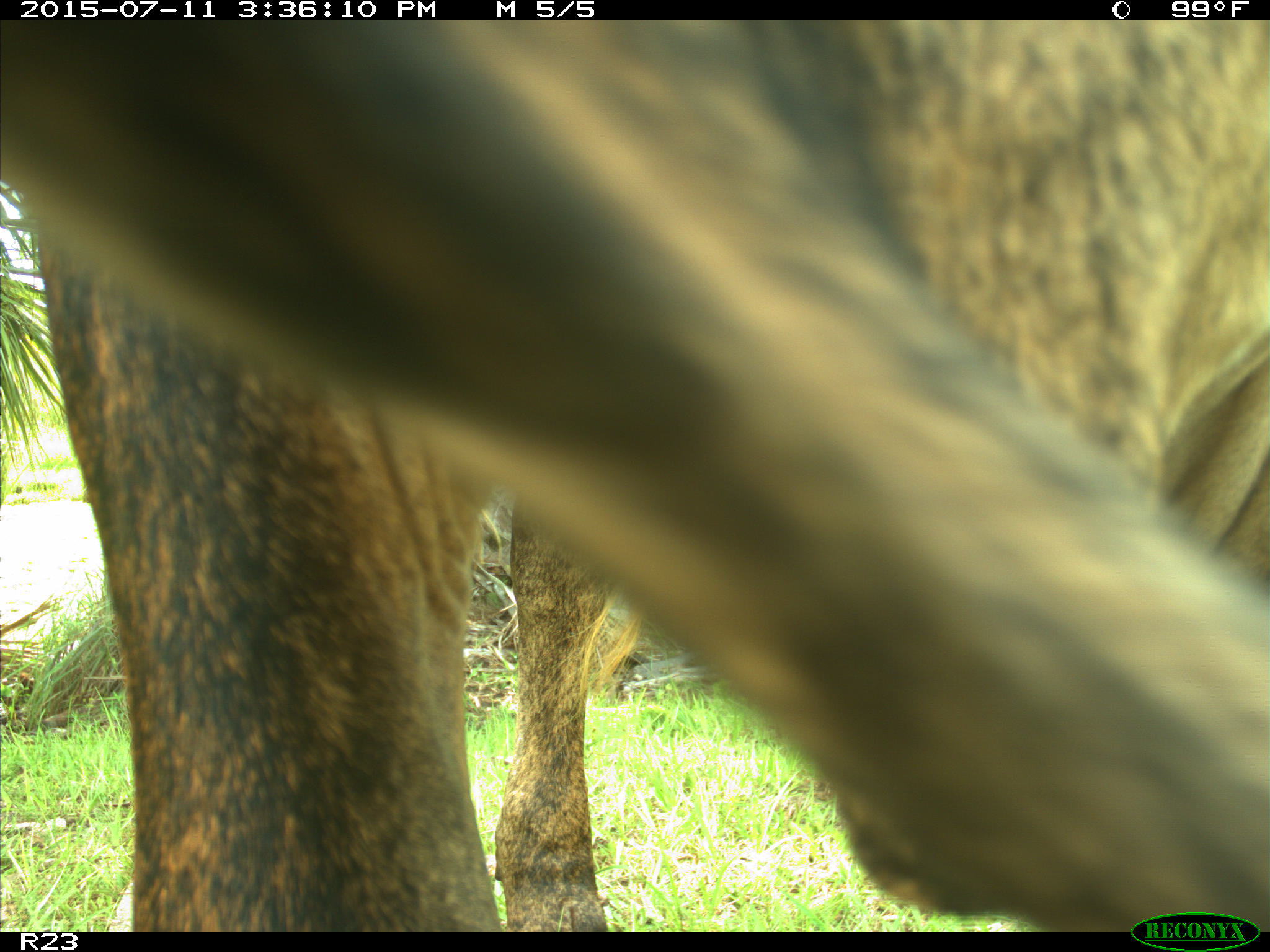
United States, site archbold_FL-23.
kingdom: Animalia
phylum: Chordata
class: Mammalia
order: Artiodactyla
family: Bovidae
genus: Bos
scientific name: Bos taurus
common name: domestic cow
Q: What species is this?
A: Bos taurus (domestic cow).